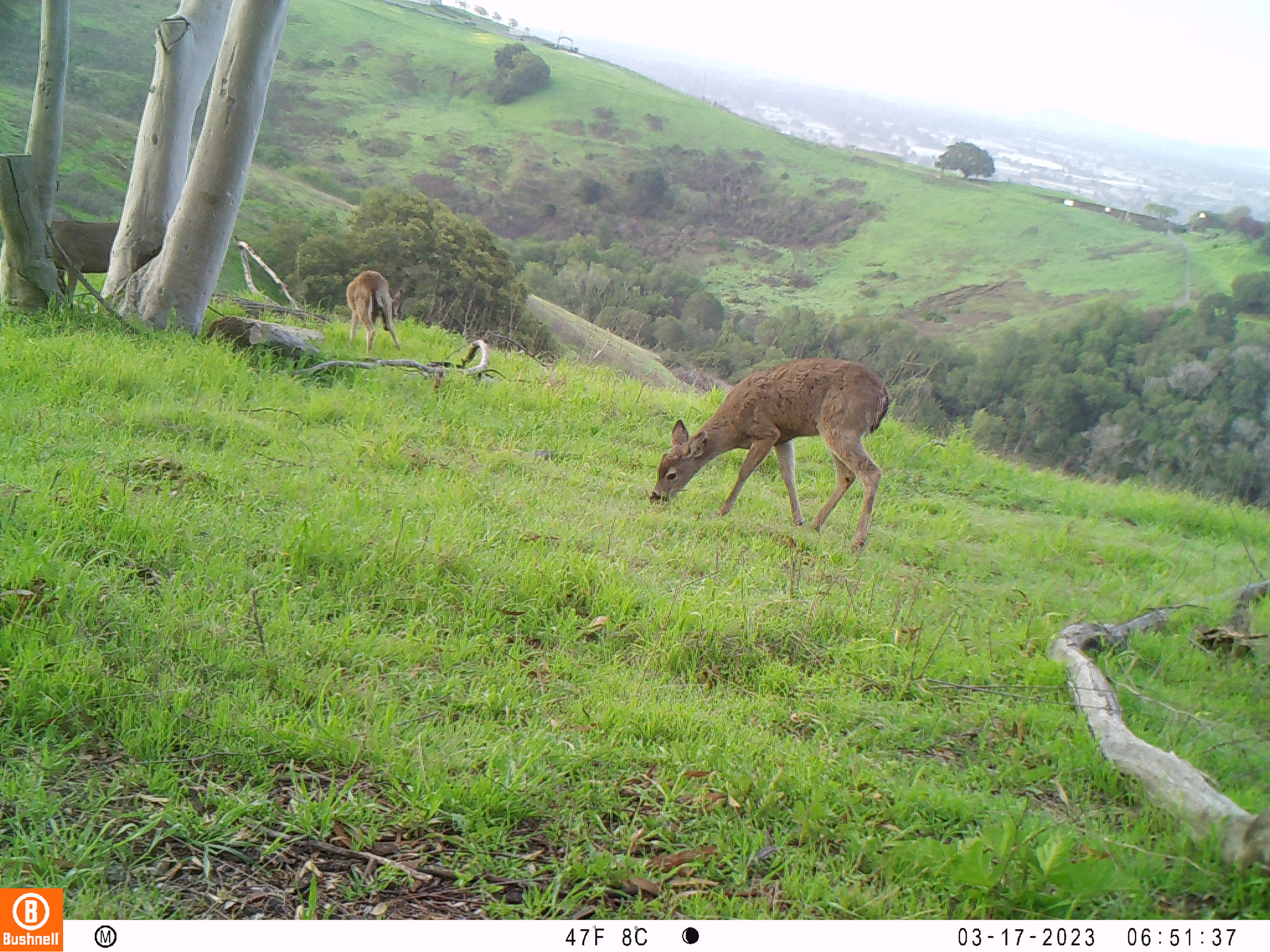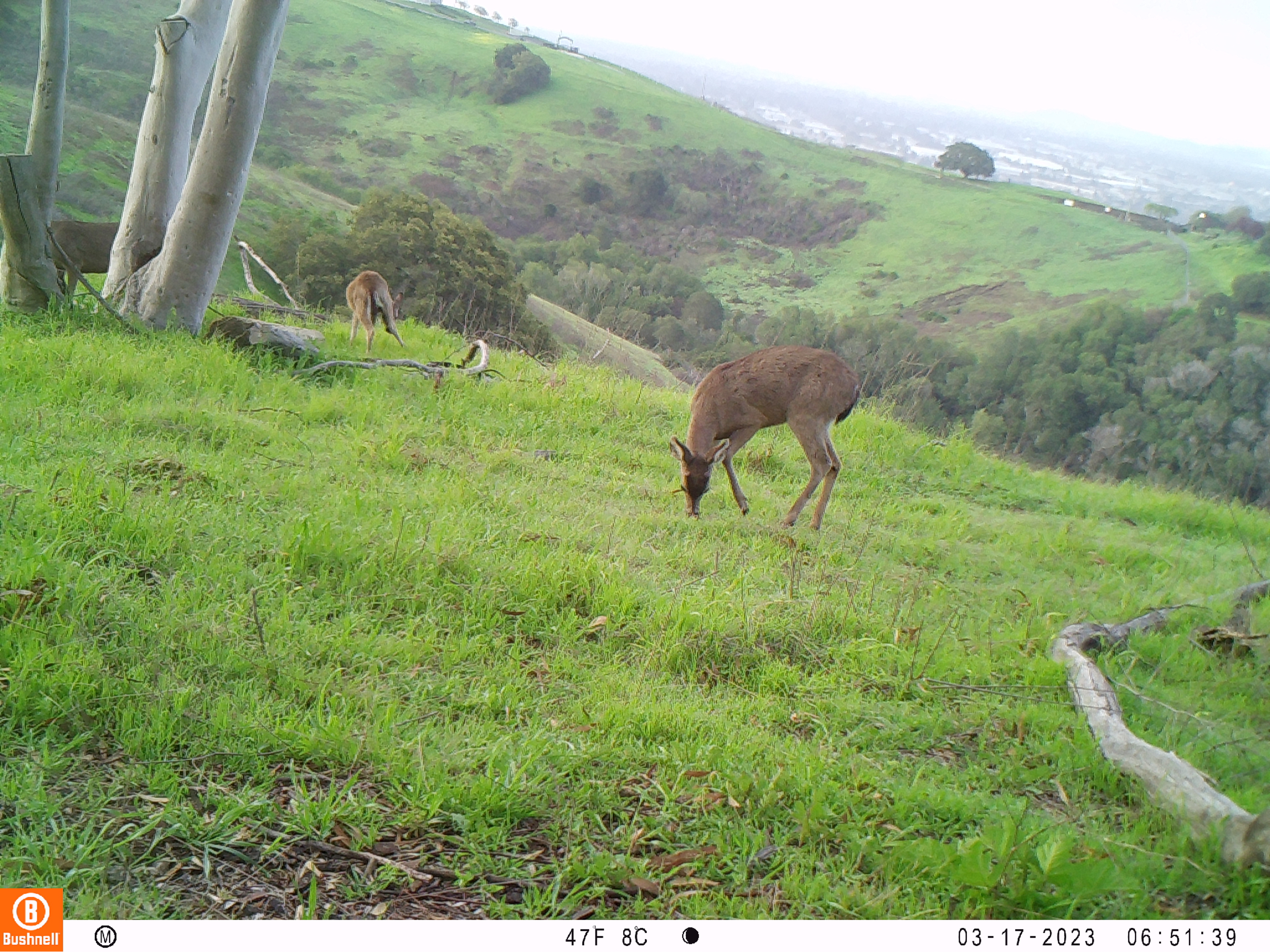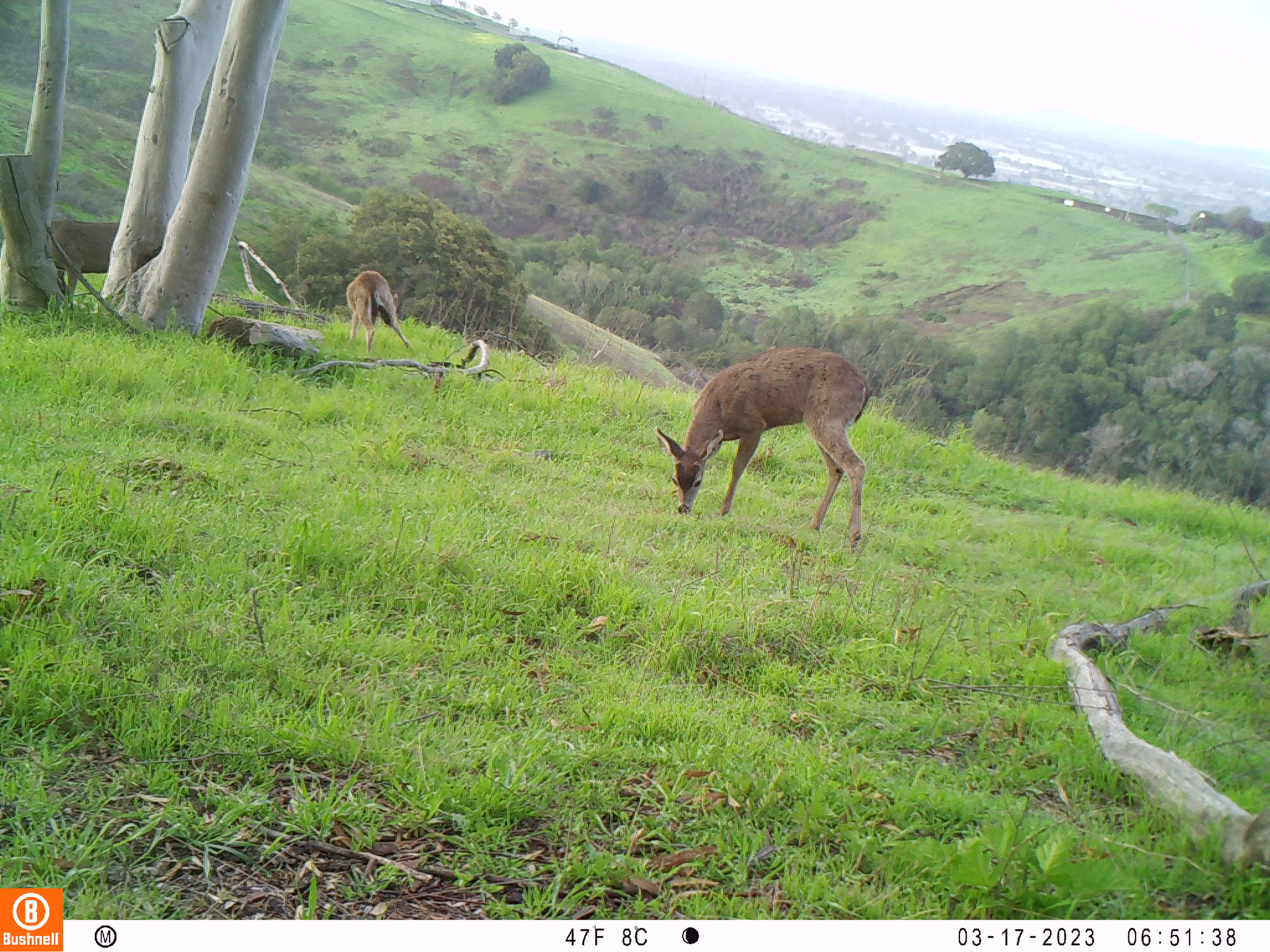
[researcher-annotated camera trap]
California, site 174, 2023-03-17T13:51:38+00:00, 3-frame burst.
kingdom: Animalia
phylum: Chordata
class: Mammalia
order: Artiodactyla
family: Cervidae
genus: Odocoileus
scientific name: Odocoileus hemionus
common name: mule deer